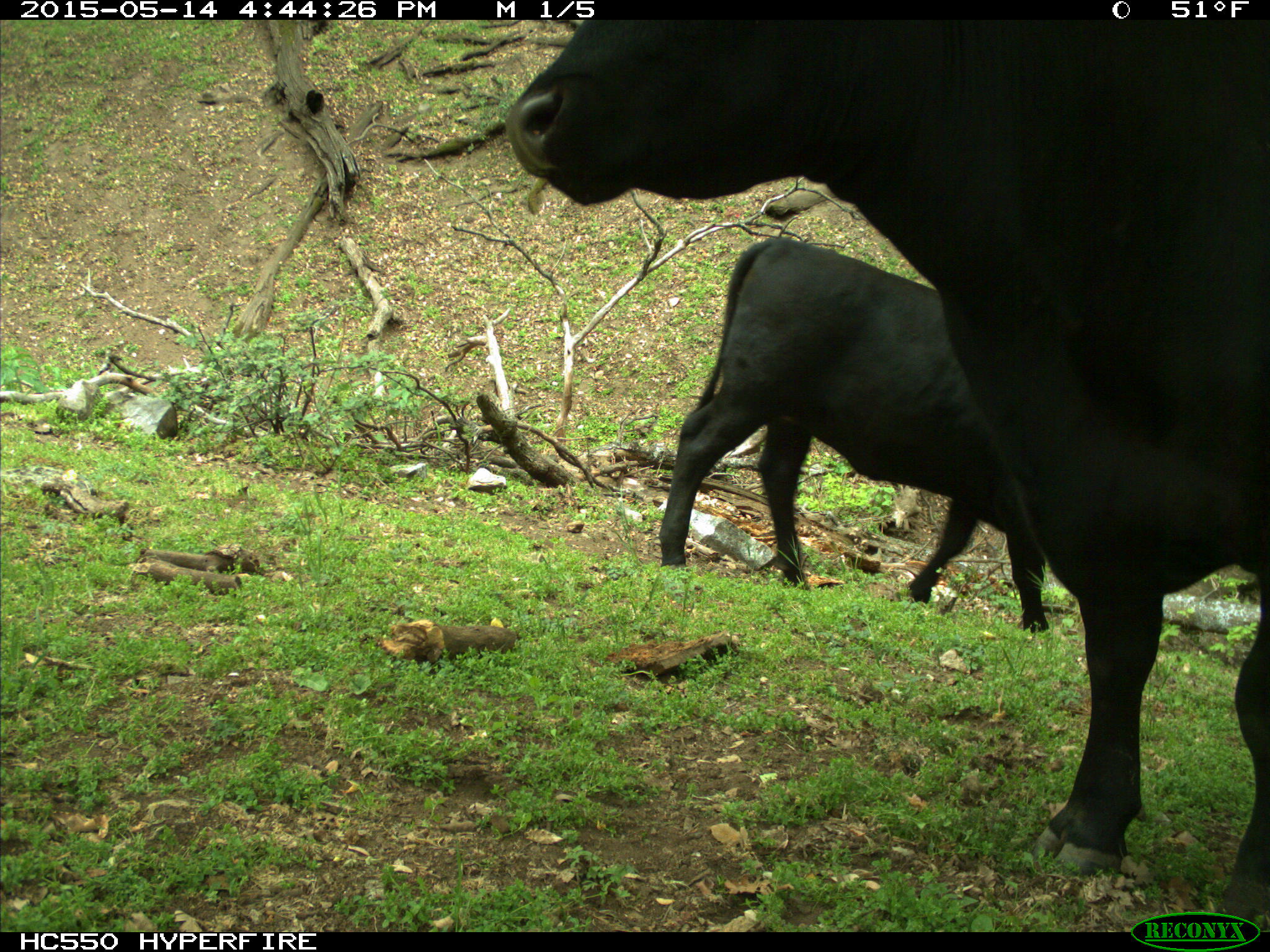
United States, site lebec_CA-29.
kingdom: Animalia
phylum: Chordata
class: Mammalia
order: Artiodactyla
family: Bovidae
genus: Bos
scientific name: Bos taurus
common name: domestic cow